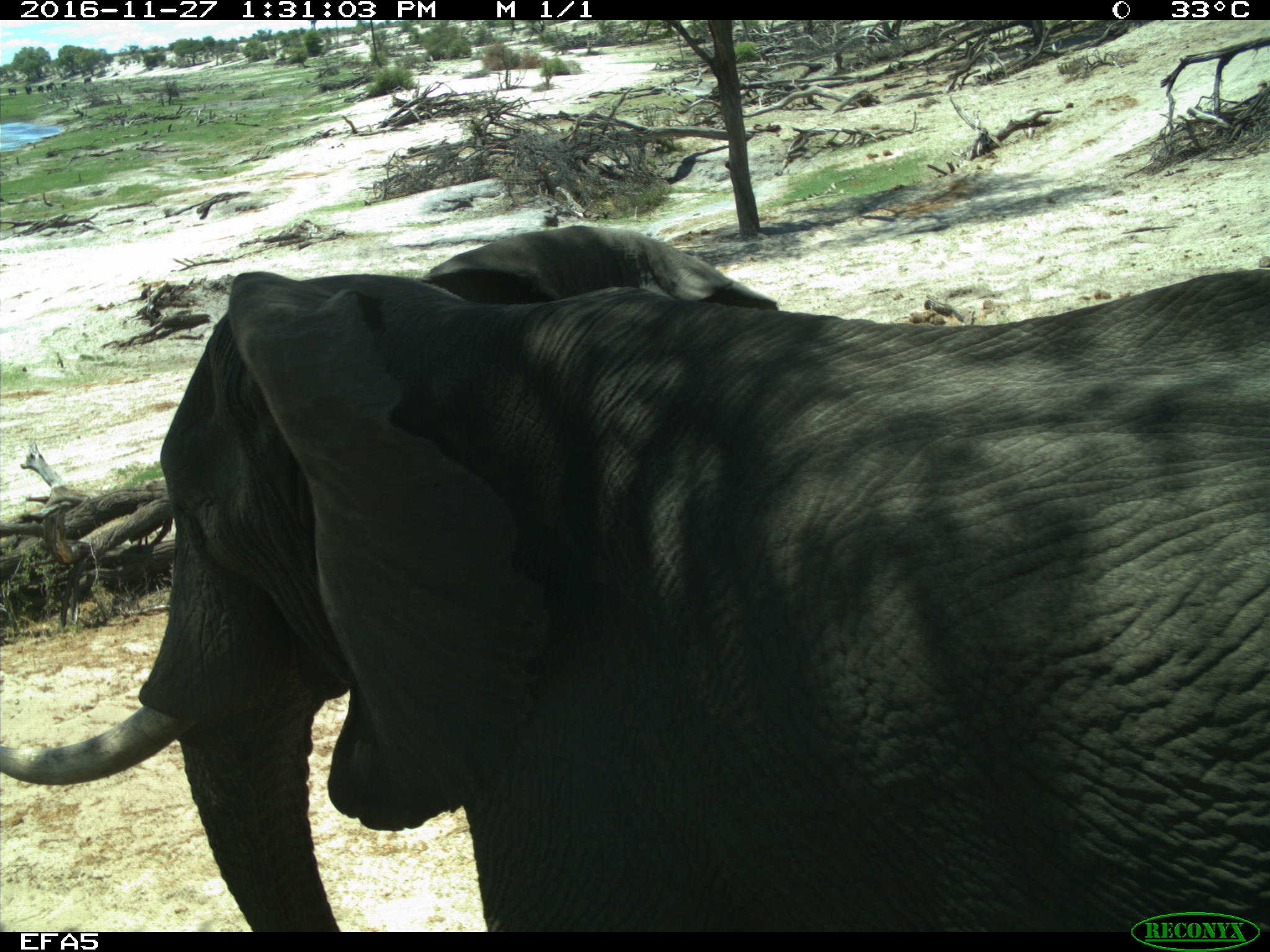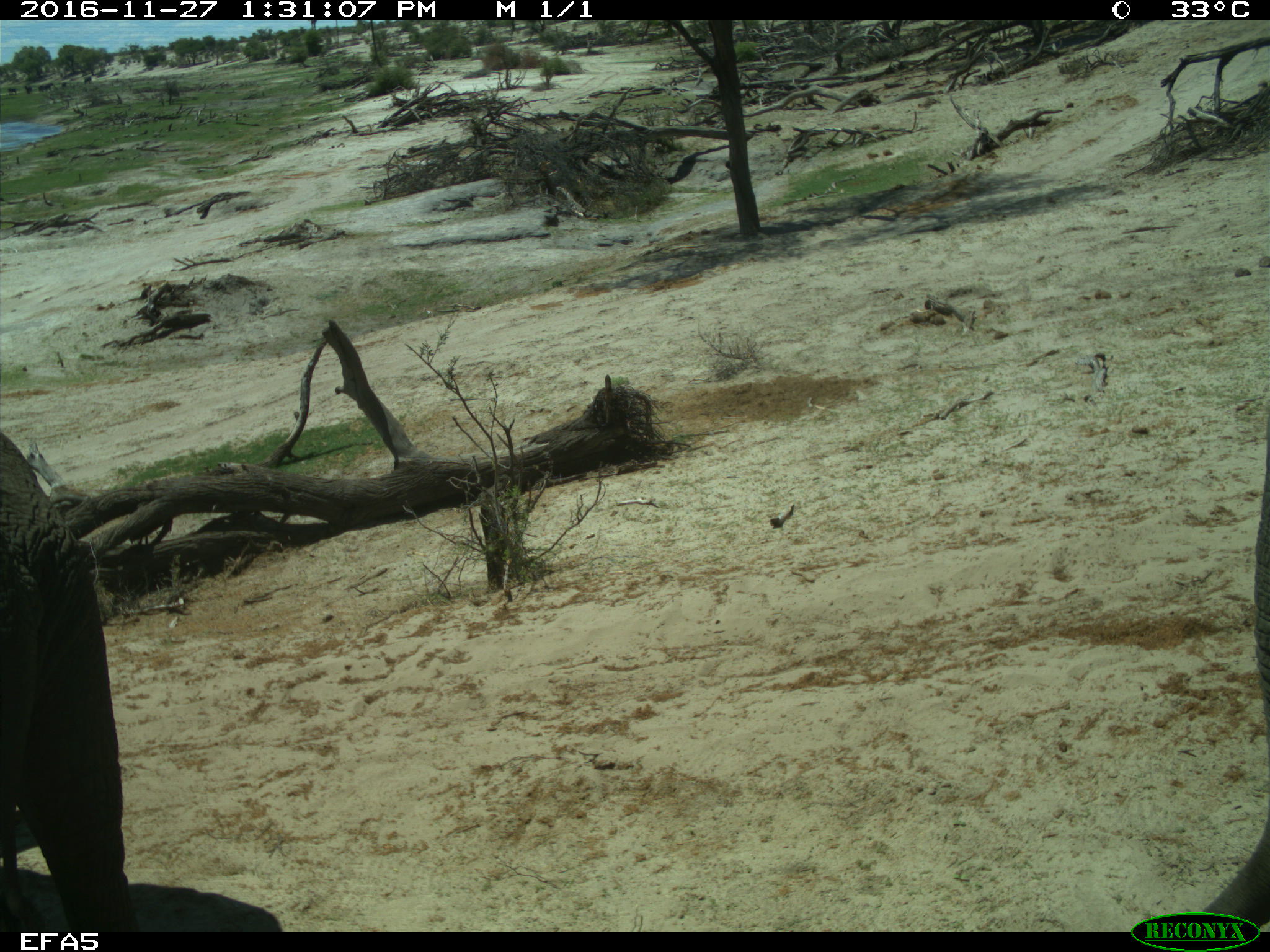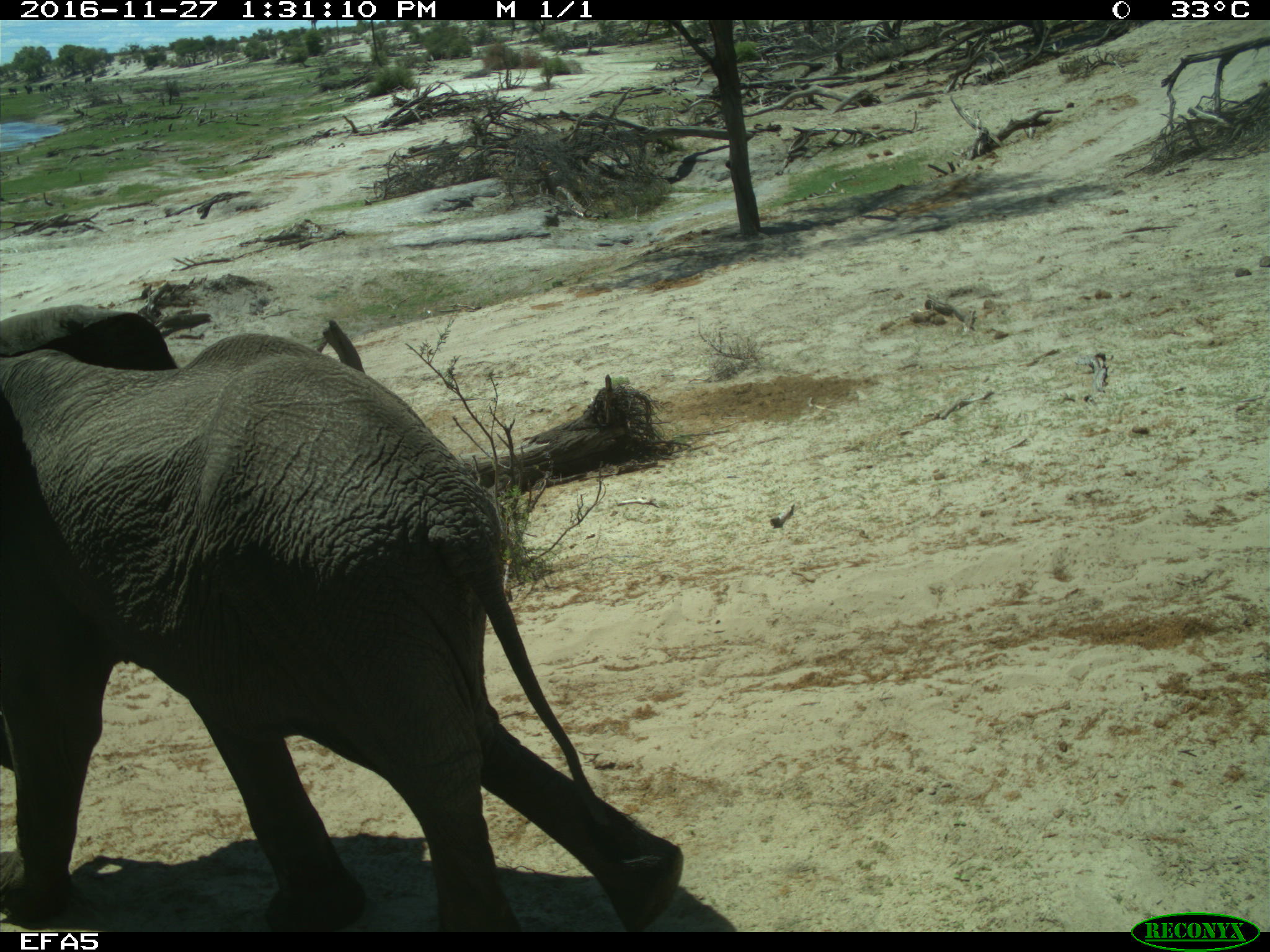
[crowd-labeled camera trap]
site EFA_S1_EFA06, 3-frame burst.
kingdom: Animalia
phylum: Chordata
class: Mammalia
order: Proboscidea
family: Elephantidae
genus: Loxodonta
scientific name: Loxodonta africana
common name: african bush elephant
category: elephant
Elephant (african bush elephant) (Loxodonta africana), count 1. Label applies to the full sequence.